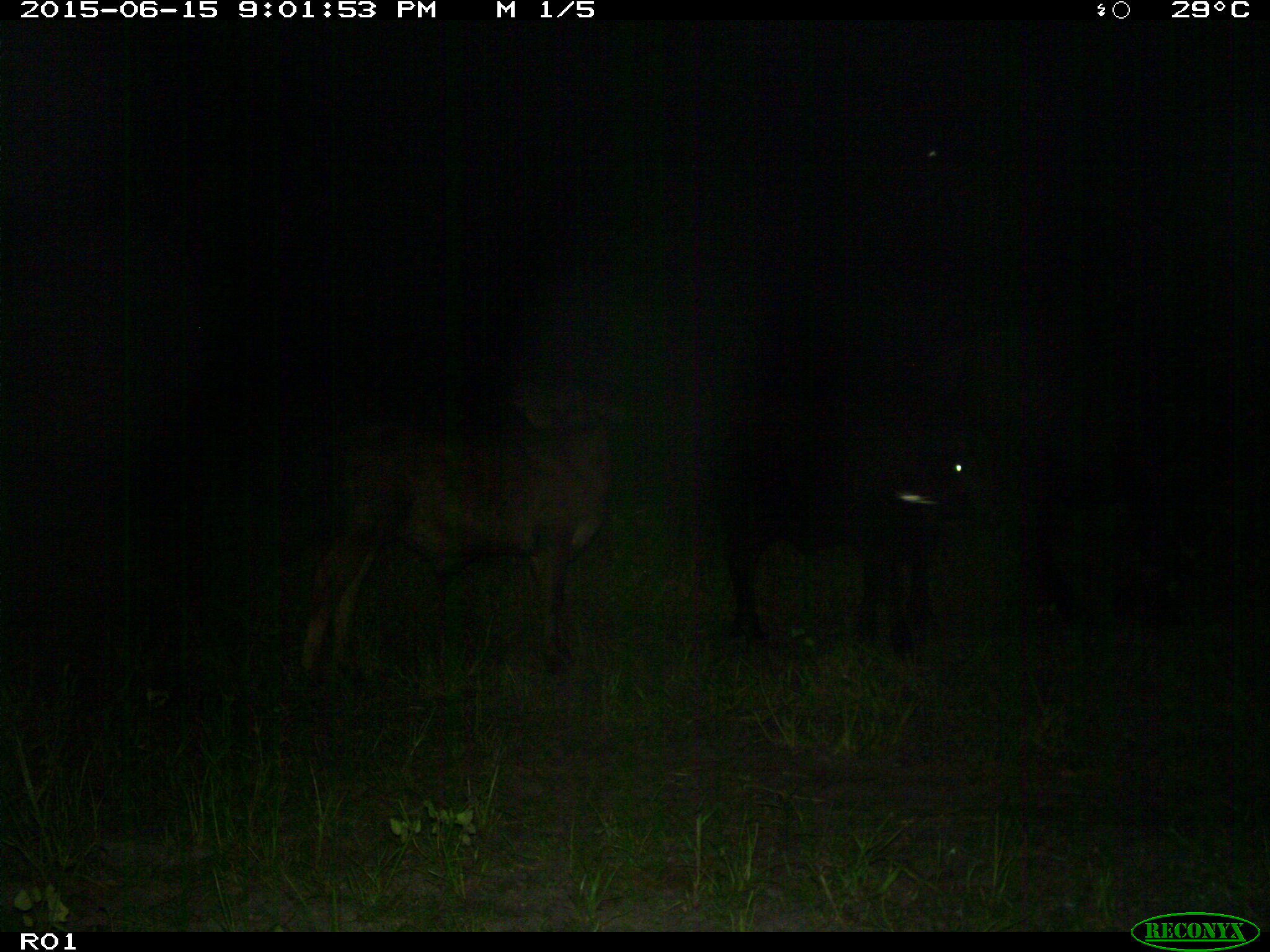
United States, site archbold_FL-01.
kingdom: Animalia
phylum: Chordata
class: Mammalia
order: Artiodactyla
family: Bovidae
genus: Bos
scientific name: Bos taurus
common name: domestic cow